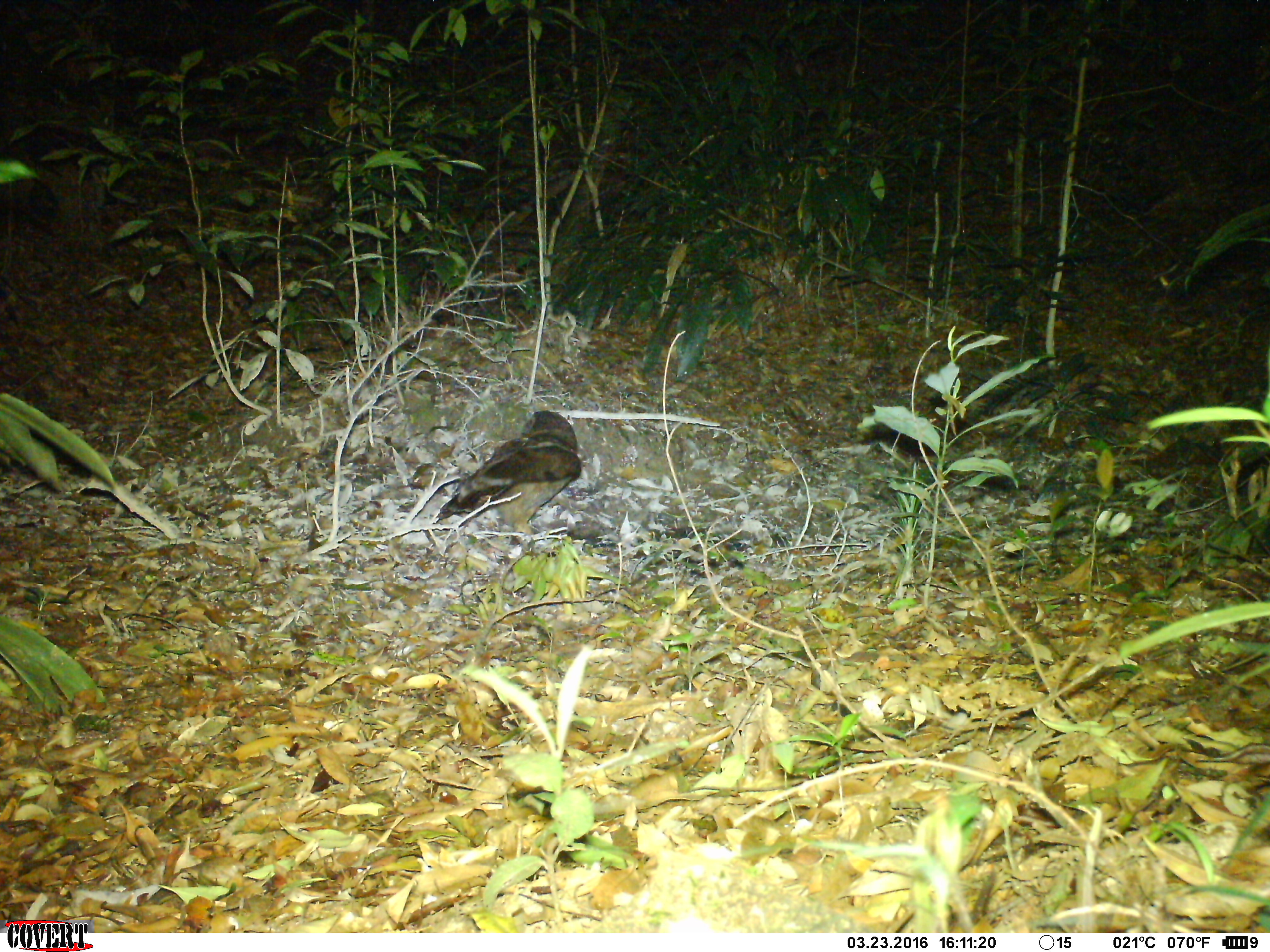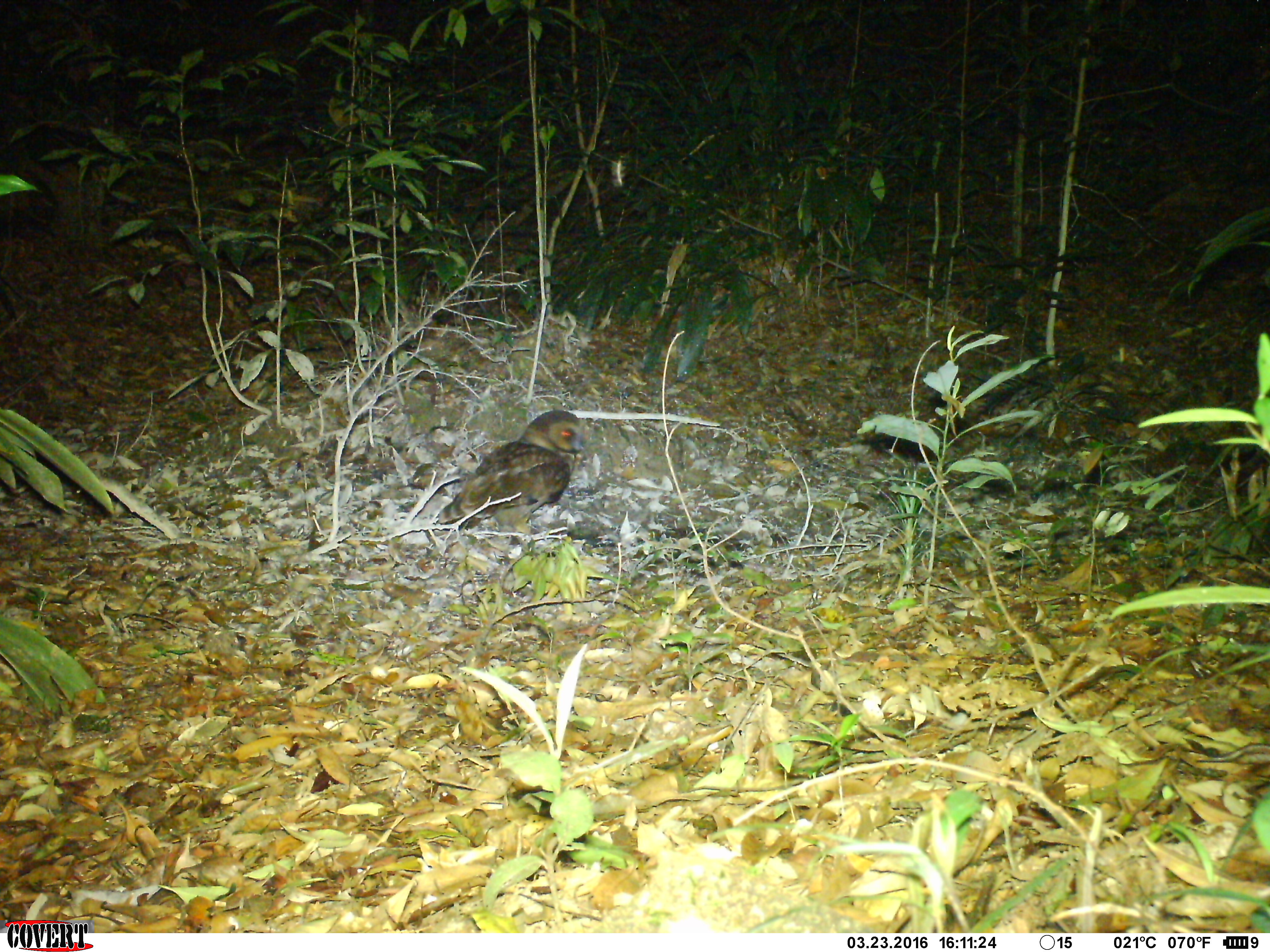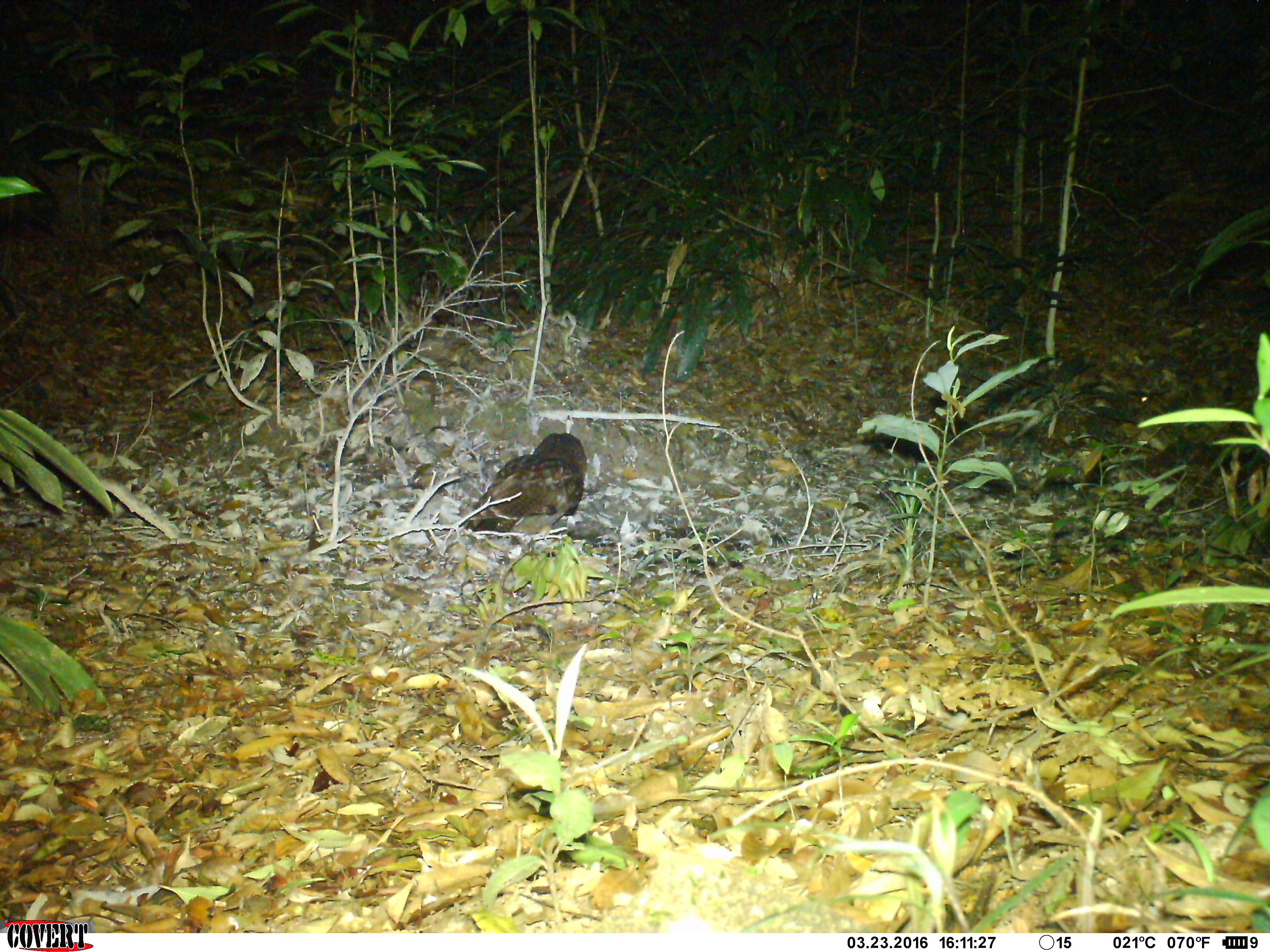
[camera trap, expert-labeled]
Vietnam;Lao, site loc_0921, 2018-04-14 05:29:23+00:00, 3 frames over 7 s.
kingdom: Animalia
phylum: Chordata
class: Aves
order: Strigiformes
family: Strigidae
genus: Strix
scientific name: Strix leptogrammica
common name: brown wood owl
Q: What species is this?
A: Brown wood owl (Strix leptogrammica).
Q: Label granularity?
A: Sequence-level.